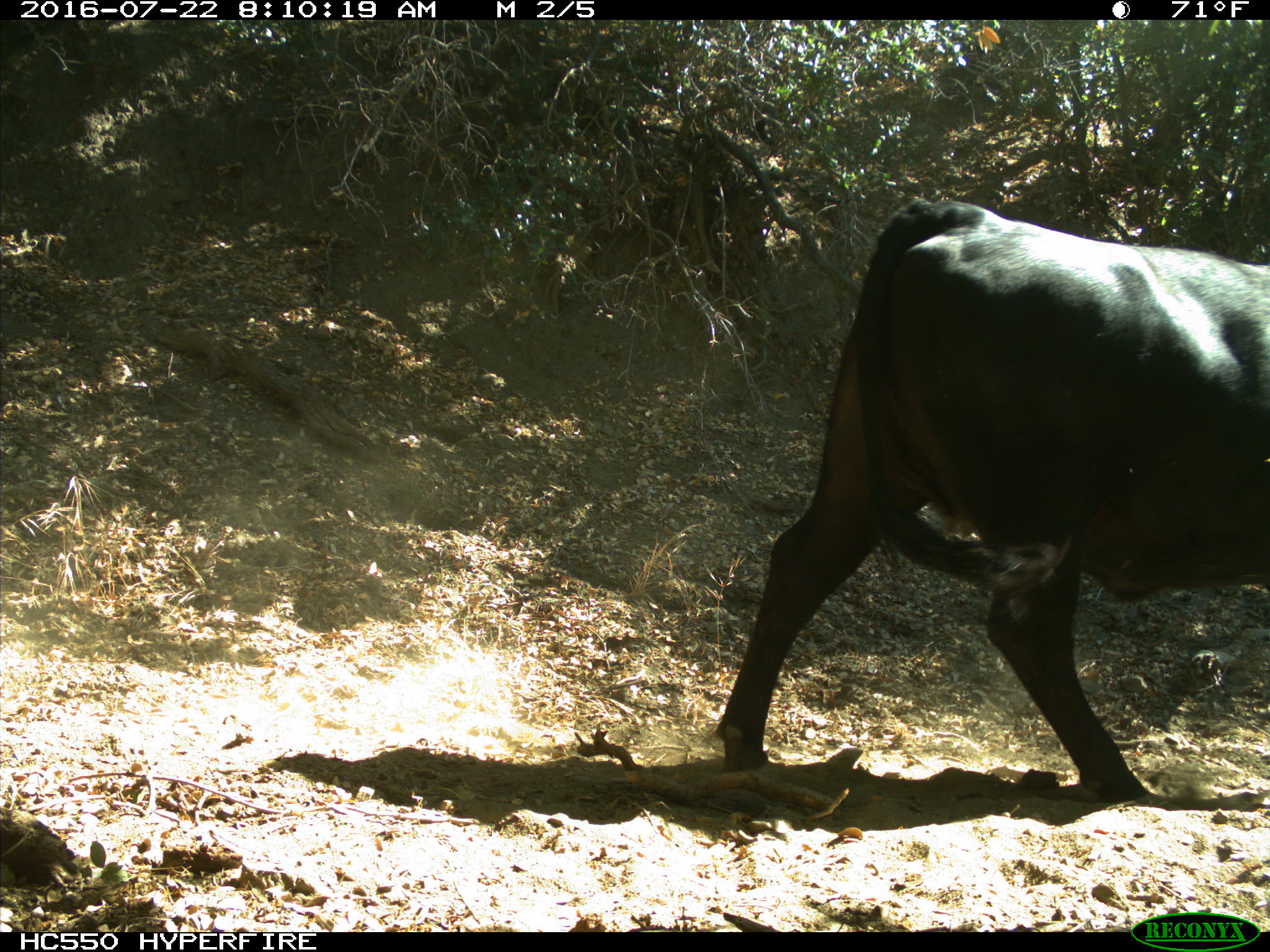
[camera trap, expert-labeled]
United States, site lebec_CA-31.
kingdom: Animalia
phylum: Chordata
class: Mammalia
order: Artiodactyla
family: Bovidae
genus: Bos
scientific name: Bos taurus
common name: domestic cow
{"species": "Bos taurus (domestic cow)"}